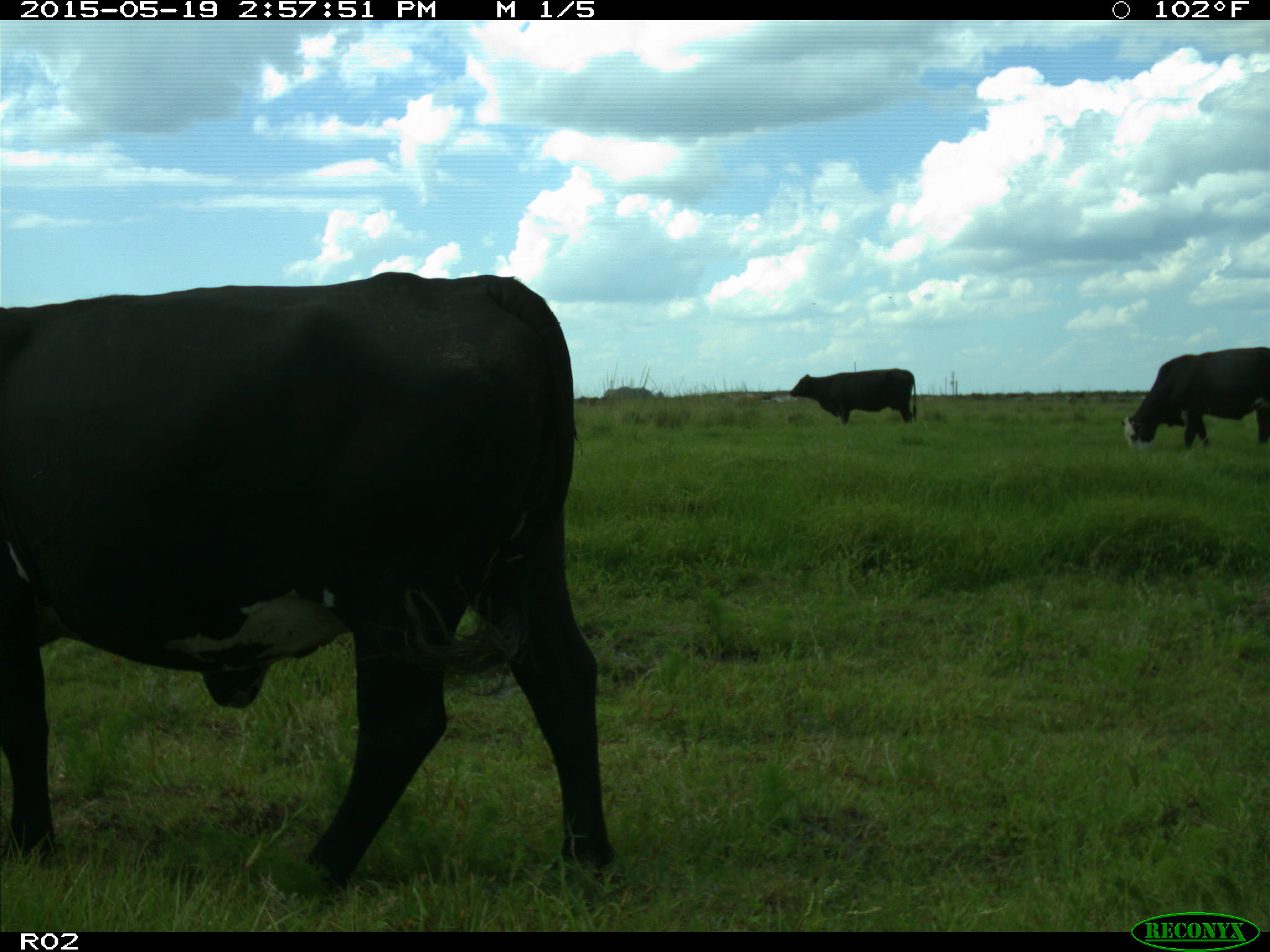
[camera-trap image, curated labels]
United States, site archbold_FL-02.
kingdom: Animalia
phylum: Chordata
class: Mammalia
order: Artiodactyla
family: Bovidae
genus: Bos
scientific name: Bos taurus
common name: domestic cow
Bos taurus (domestic cow).